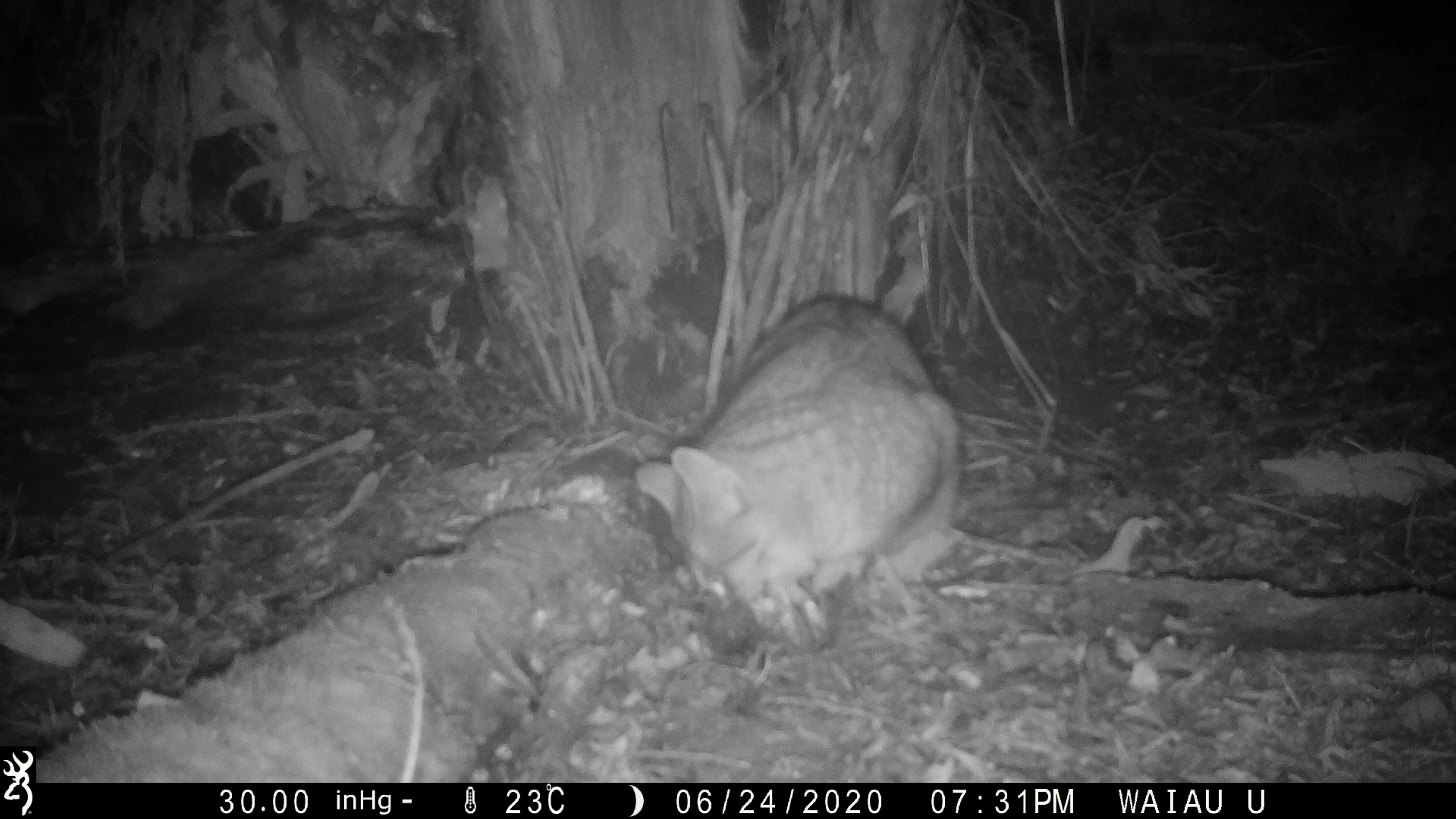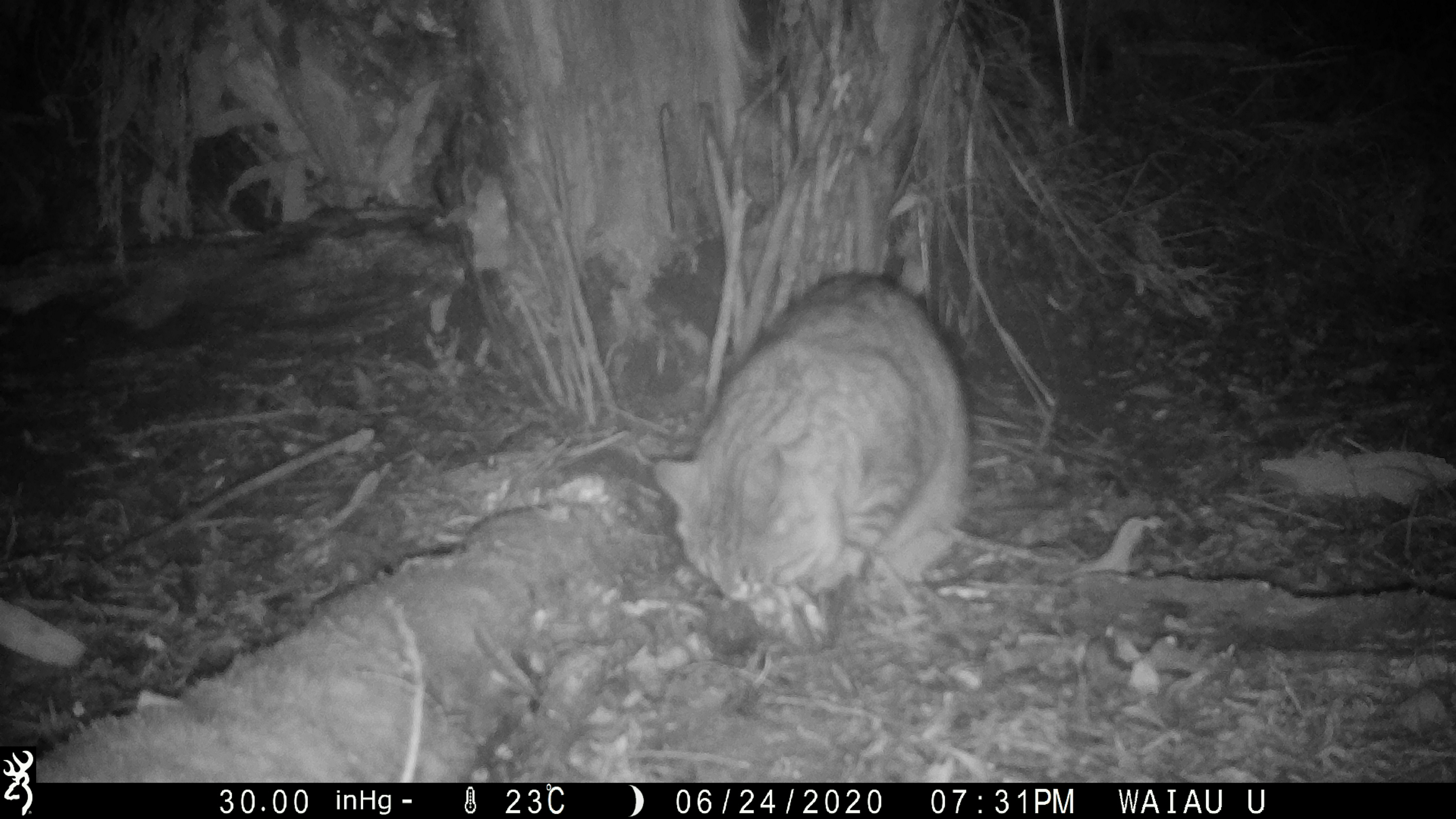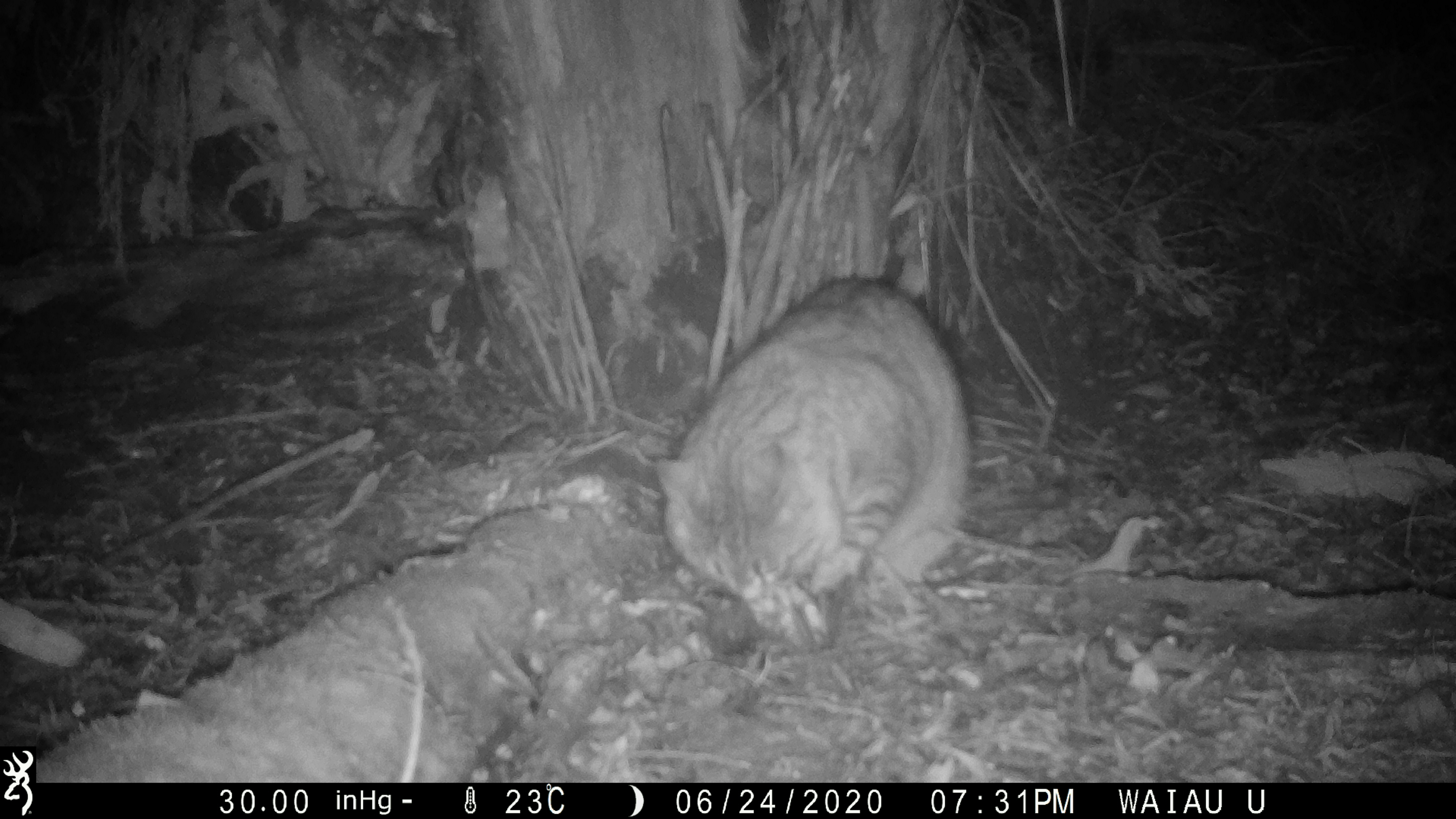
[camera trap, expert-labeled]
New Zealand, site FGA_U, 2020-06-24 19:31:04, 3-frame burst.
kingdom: Animalia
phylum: Chordata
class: Mammalia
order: Carnivora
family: Felidae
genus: Felis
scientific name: Felis catus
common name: domestic cat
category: cat